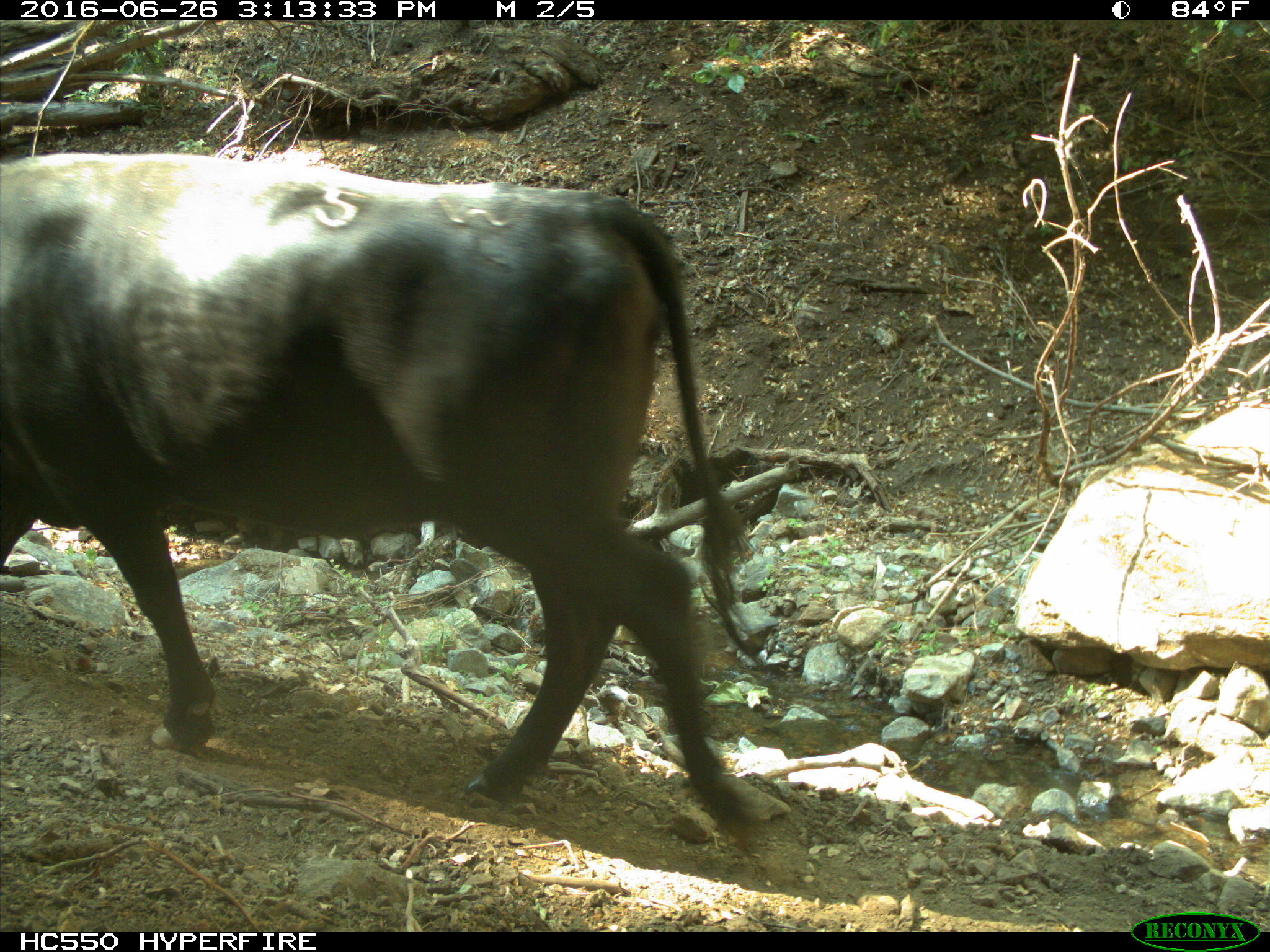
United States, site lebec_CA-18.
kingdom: Animalia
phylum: Chordata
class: Mammalia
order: Artiodactyla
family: Bovidae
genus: Bos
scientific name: Bos taurus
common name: domestic cow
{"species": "Bos taurus (domestic cow)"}